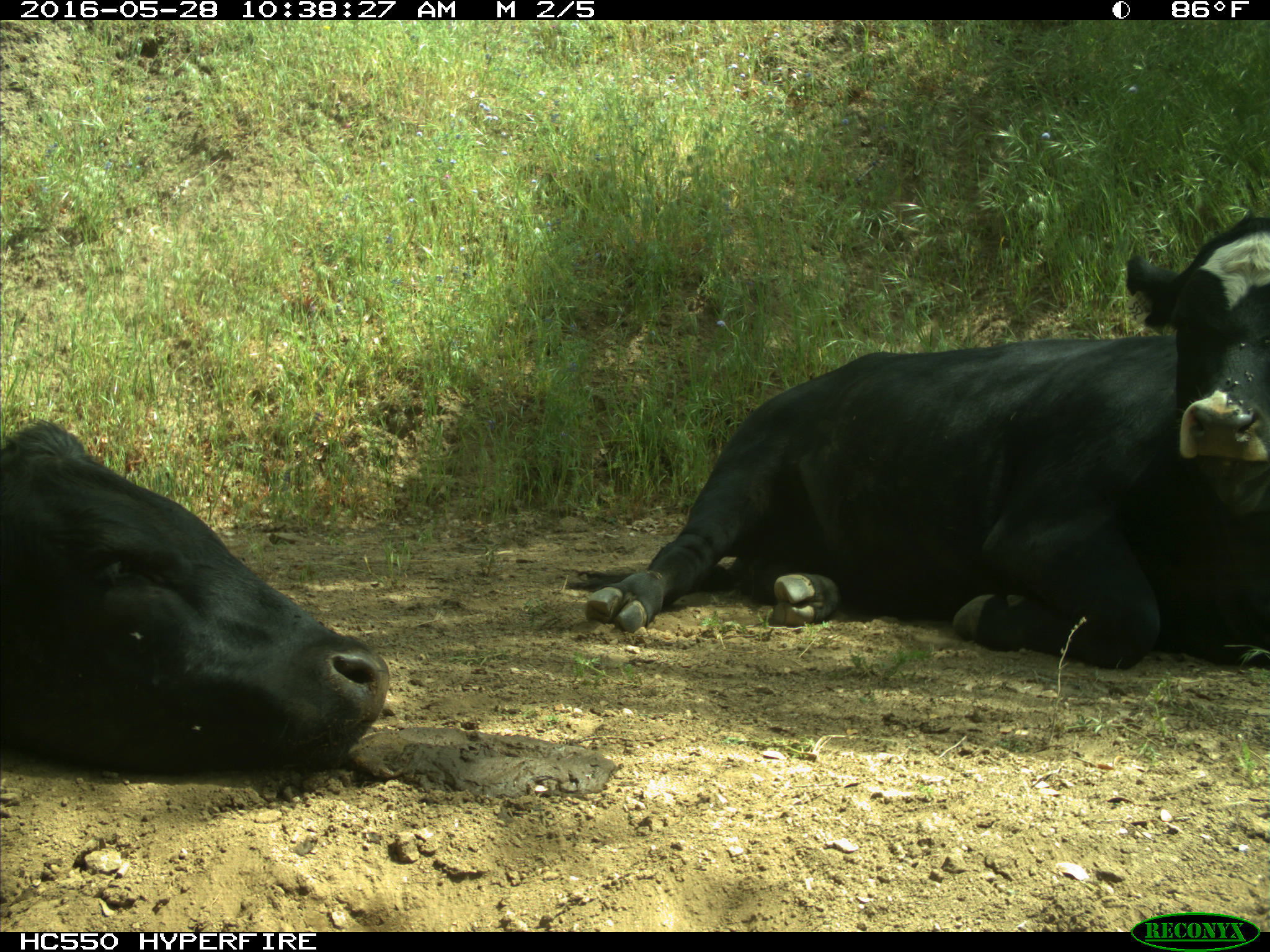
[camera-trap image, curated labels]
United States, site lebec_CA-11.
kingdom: Animalia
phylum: Chordata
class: Mammalia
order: Artiodactyla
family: Bovidae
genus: Bos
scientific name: Bos taurus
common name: domestic cow